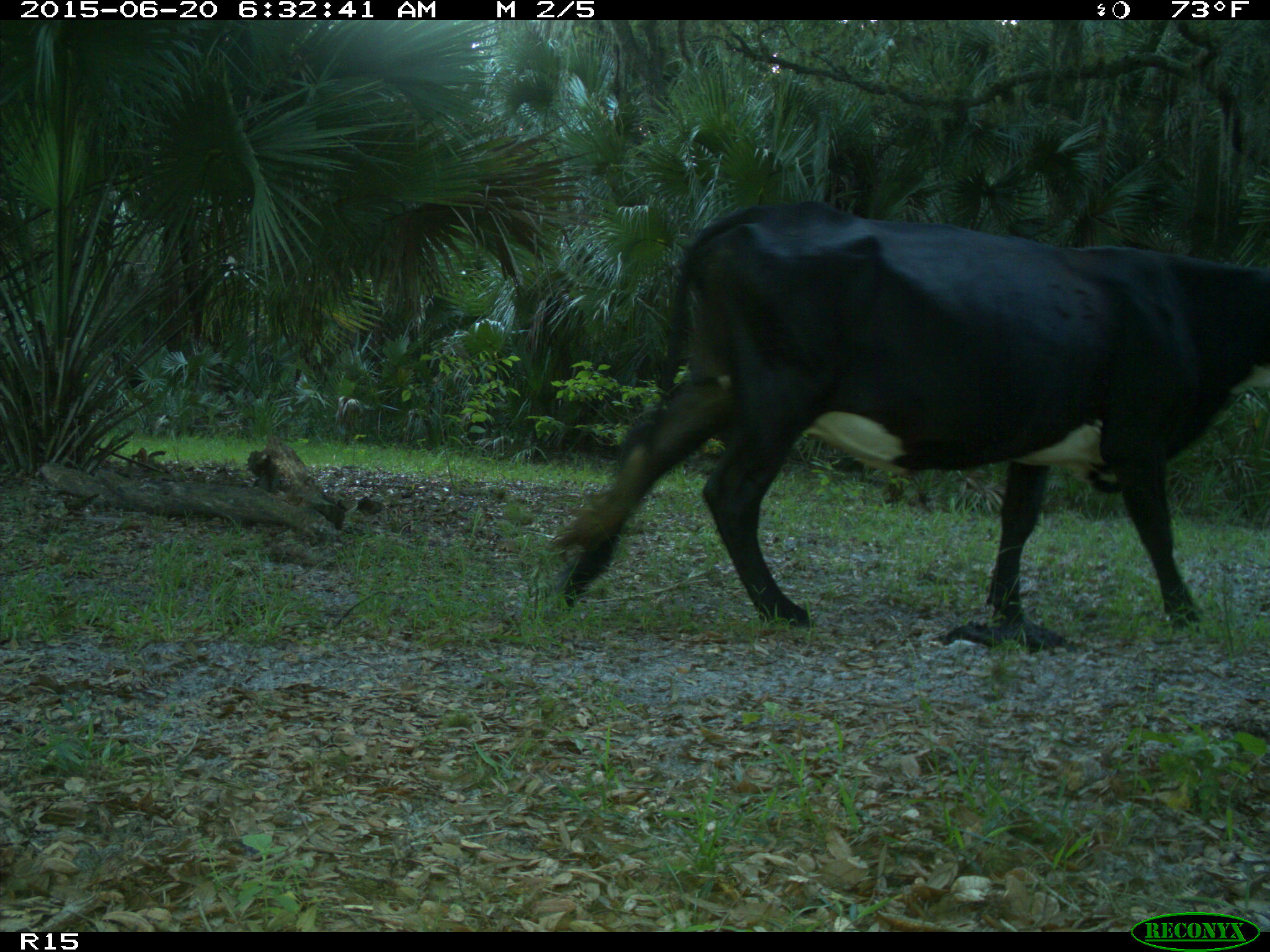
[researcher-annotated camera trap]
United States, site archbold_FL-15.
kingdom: Animalia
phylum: Chordata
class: Mammalia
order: Artiodactyla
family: Bovidae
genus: Bos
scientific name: Bos taurus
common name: domestic cow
Bos taurus (domestic cow).